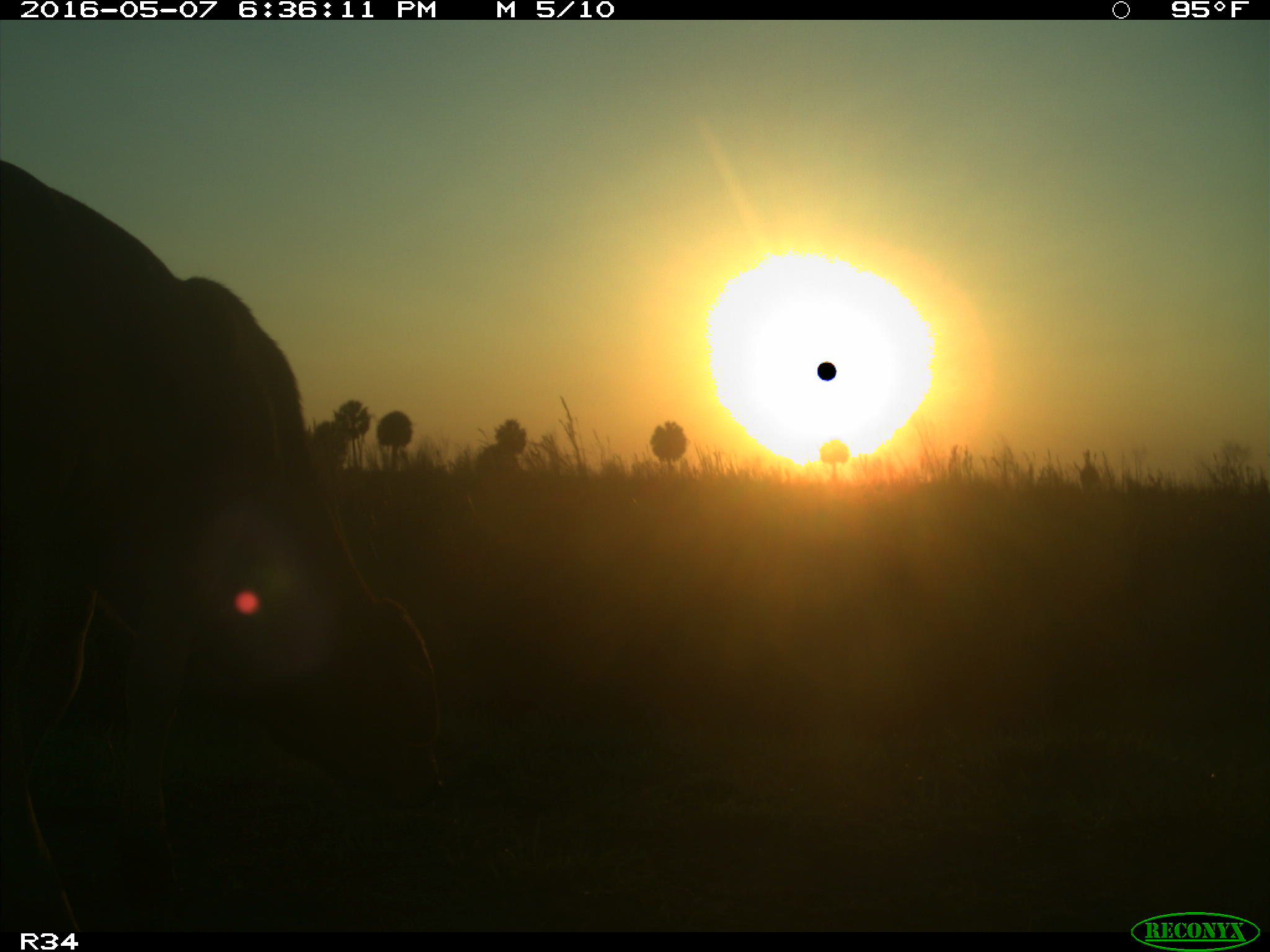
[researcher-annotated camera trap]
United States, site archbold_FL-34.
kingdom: Animalia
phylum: Chordata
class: Mammalia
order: Artiodactyla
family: Bovidae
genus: Bos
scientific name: Bos taurus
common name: domestic cow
Bos taurus (domestic cow).